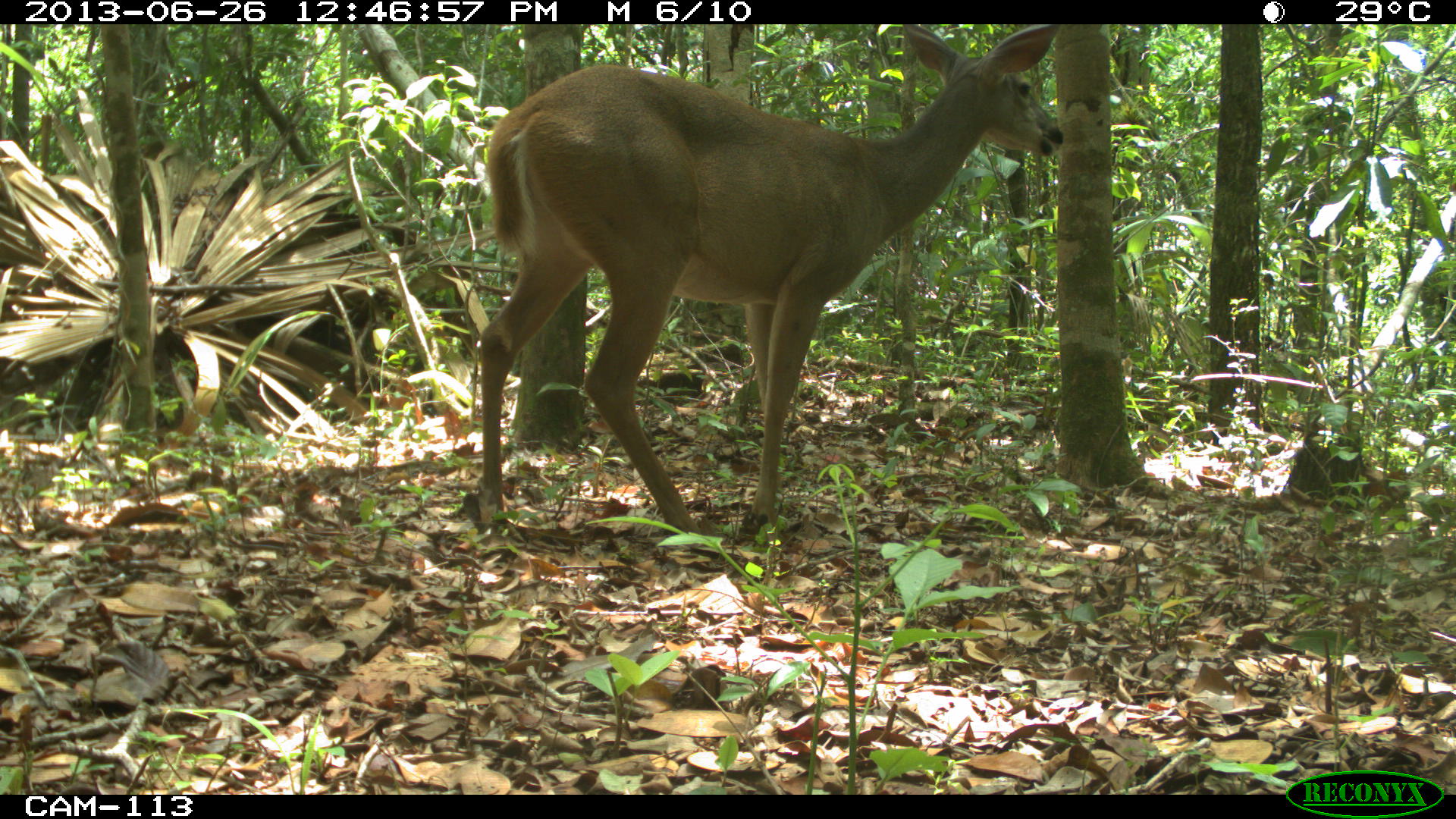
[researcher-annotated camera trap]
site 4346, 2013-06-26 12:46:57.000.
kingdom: Animalia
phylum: Chordata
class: Mammalia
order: Artiodactyla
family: Cervidae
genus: Odocoileus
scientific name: Odocoileus virginianus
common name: white-tailed deer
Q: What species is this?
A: Odocoileus virginianus (white-tailed deer).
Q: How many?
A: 1.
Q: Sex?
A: Female.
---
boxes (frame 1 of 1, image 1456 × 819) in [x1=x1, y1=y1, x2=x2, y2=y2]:
odocoileus virginianus: [x1=476, y1=24, x2=1064, y2=539]